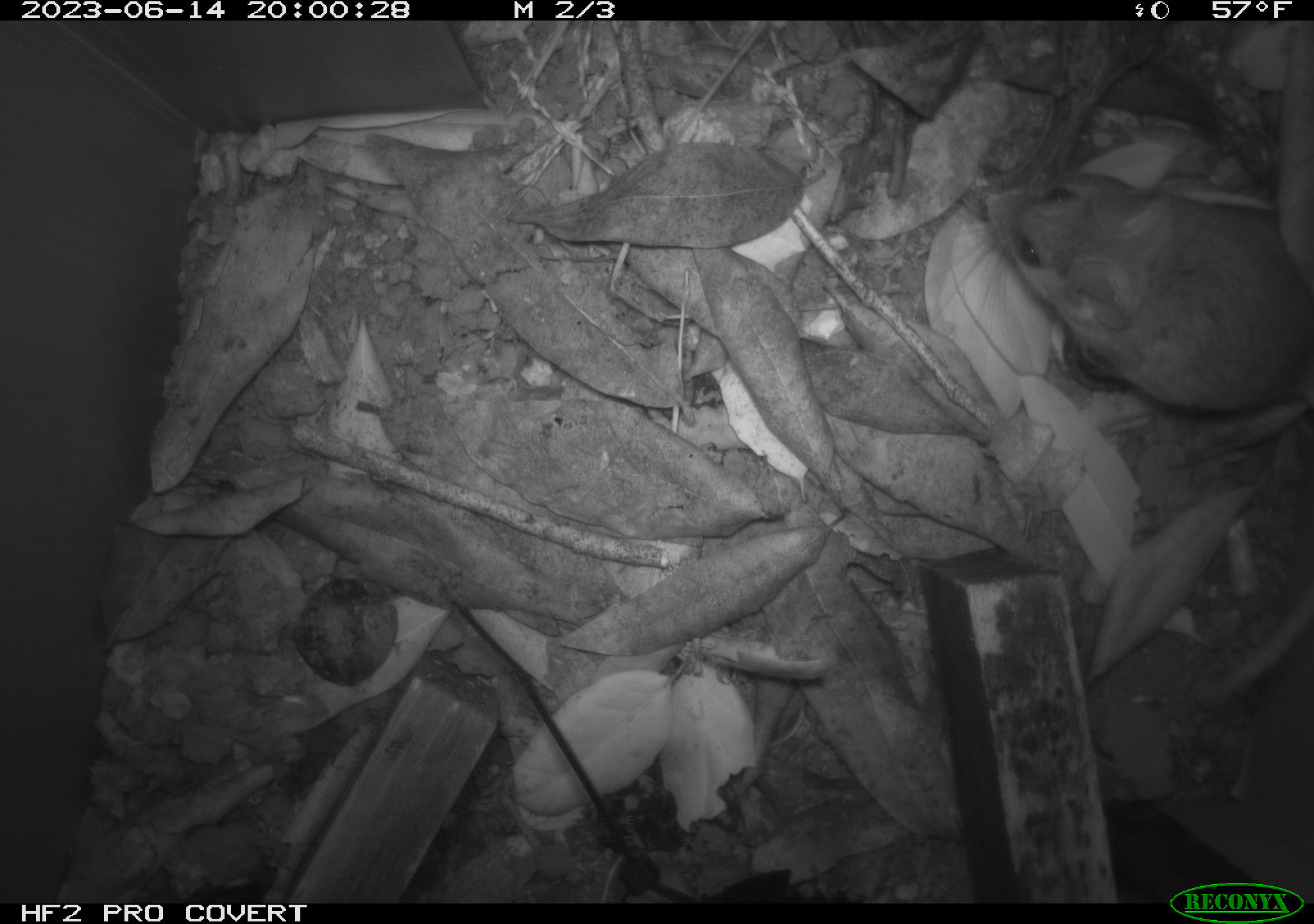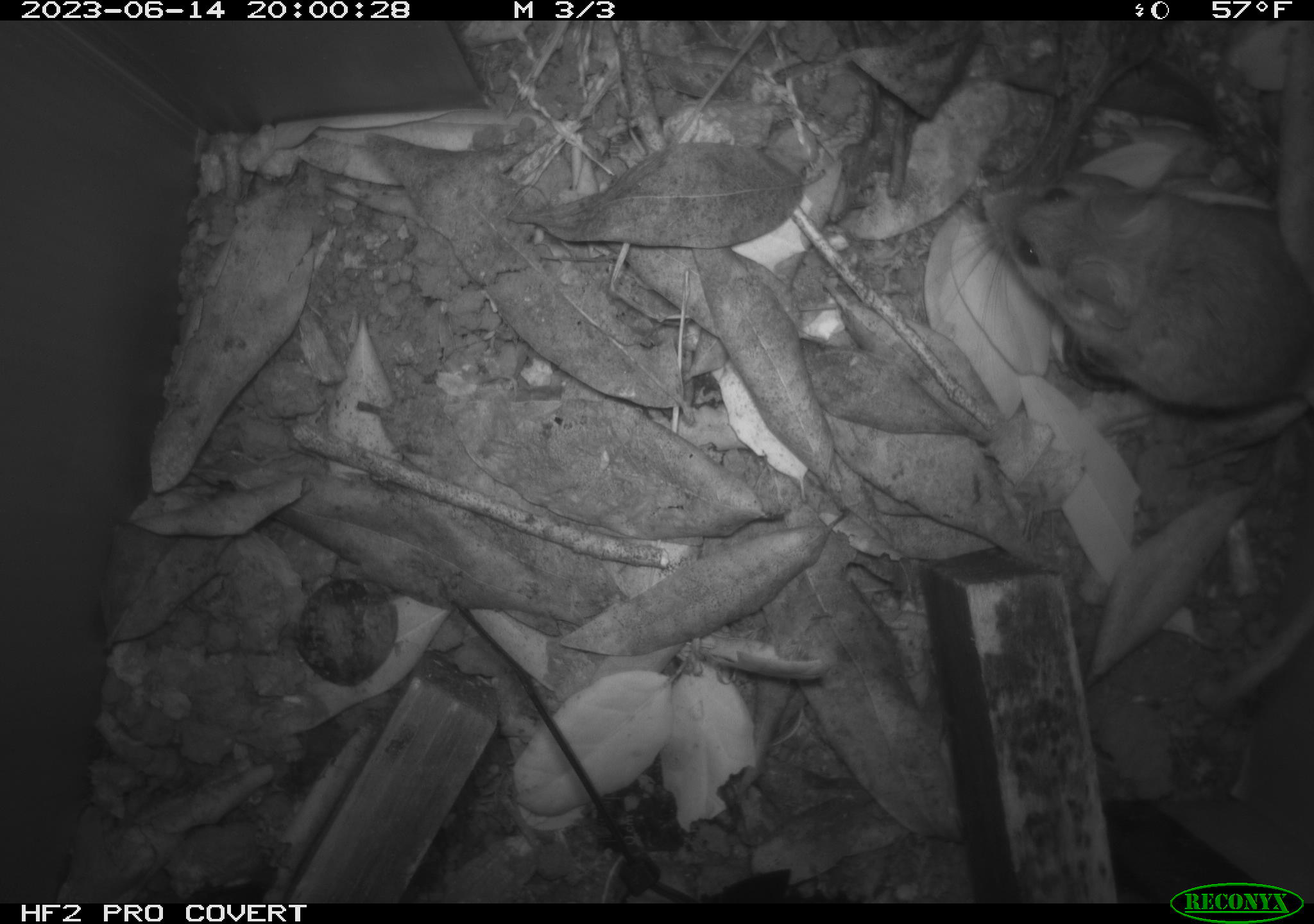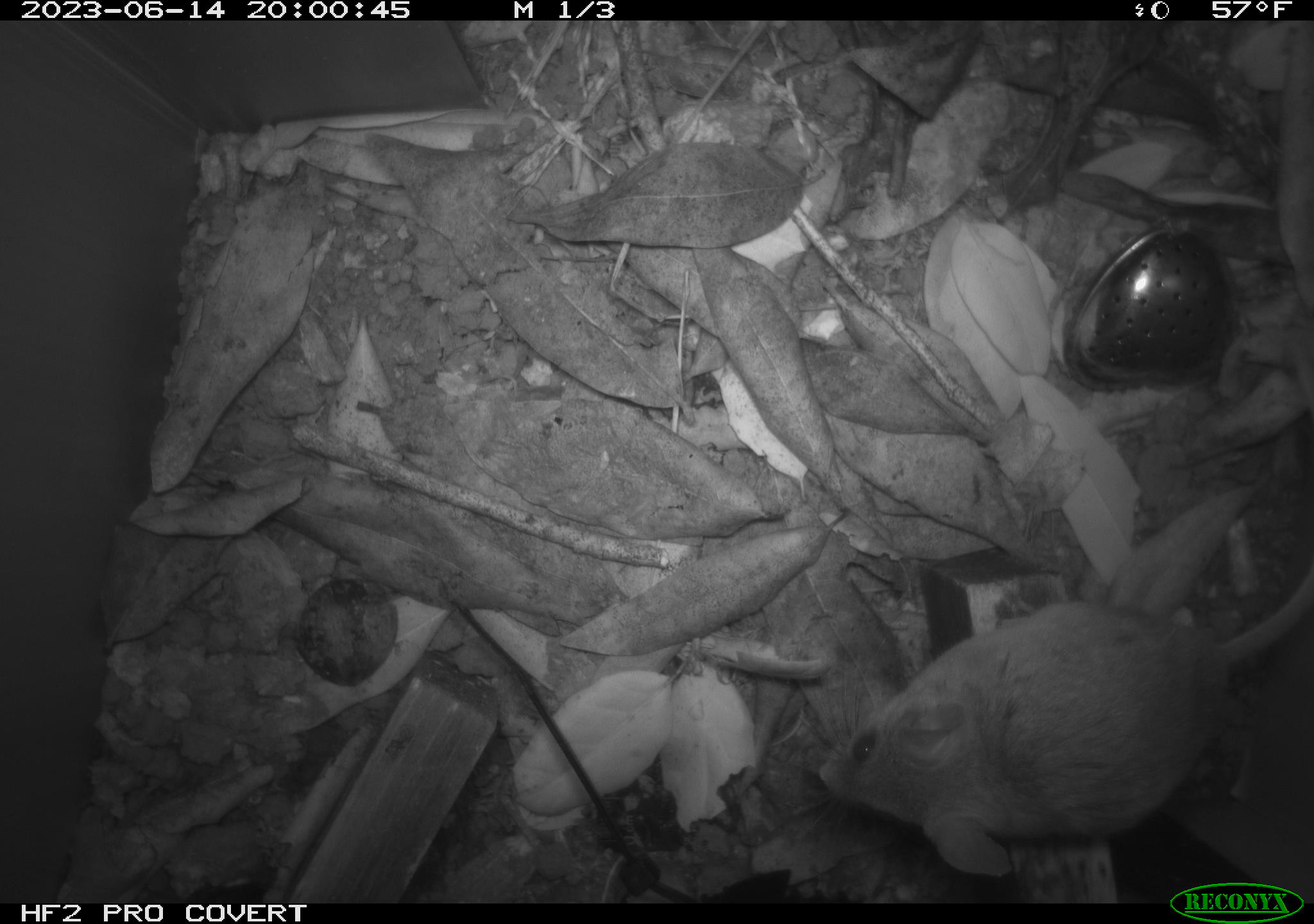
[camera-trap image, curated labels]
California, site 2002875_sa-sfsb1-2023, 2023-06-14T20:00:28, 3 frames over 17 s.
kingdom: Animalia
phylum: Chordata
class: Mammalia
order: Rodentia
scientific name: Rodentia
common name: mouse species